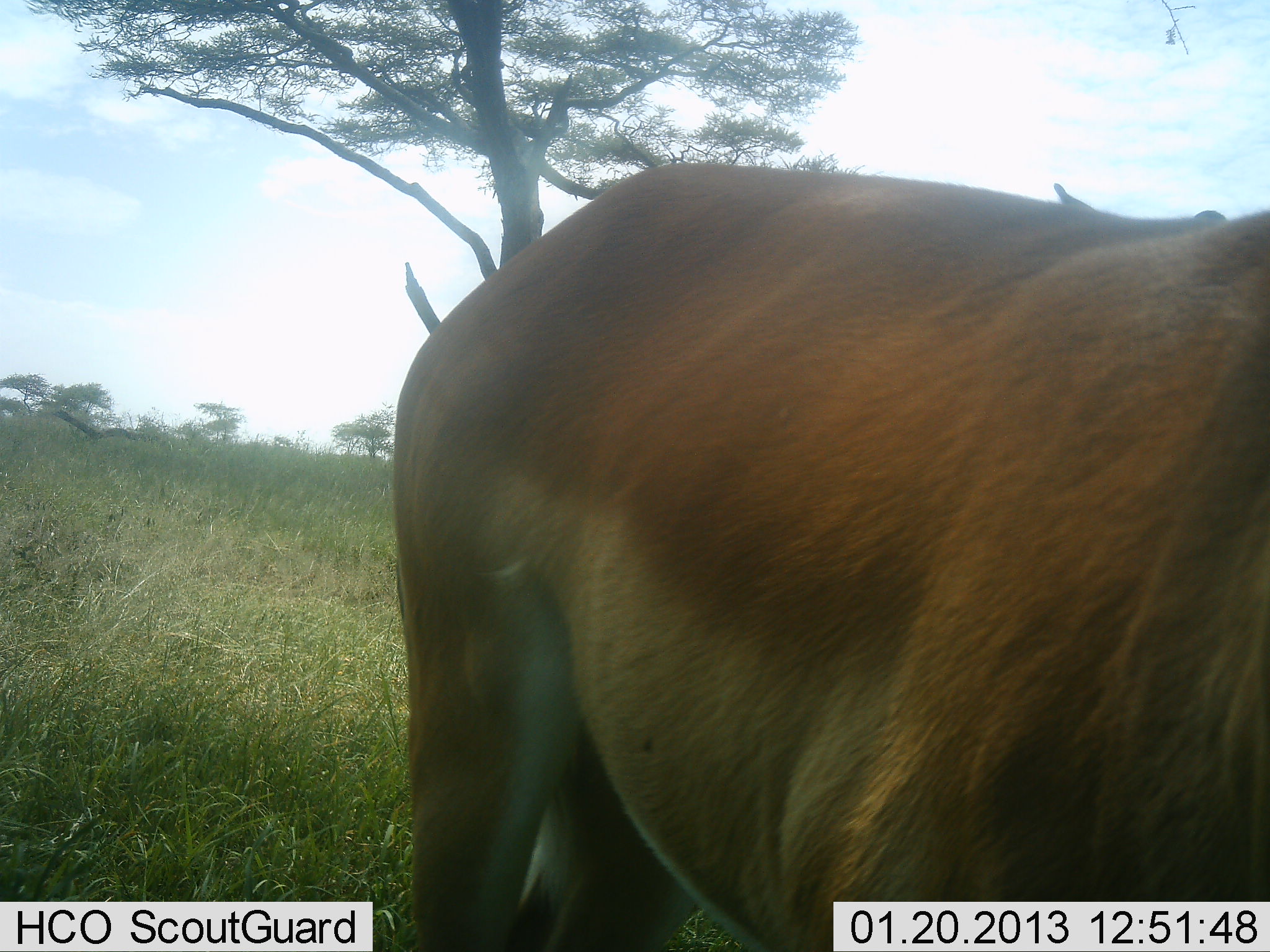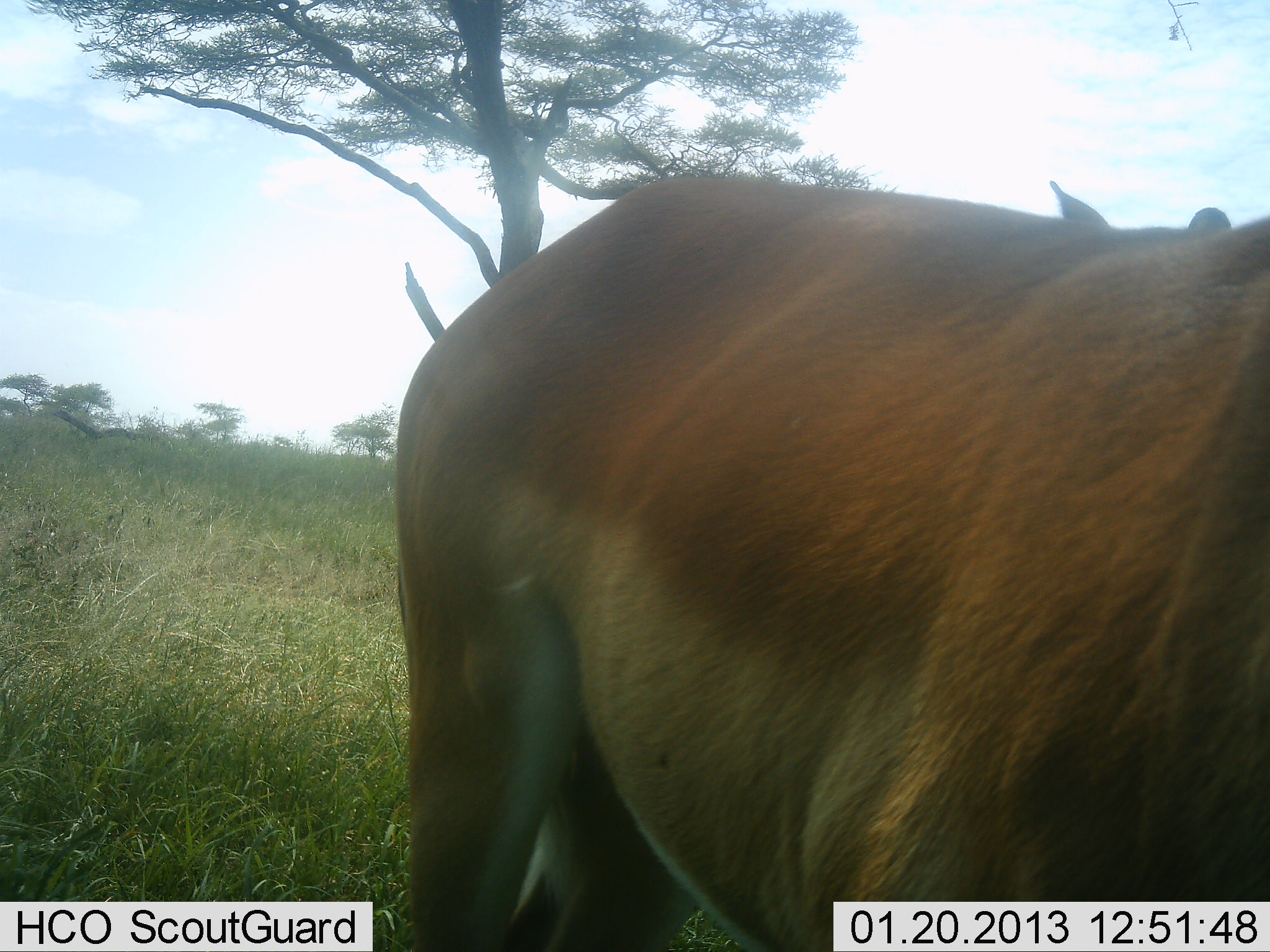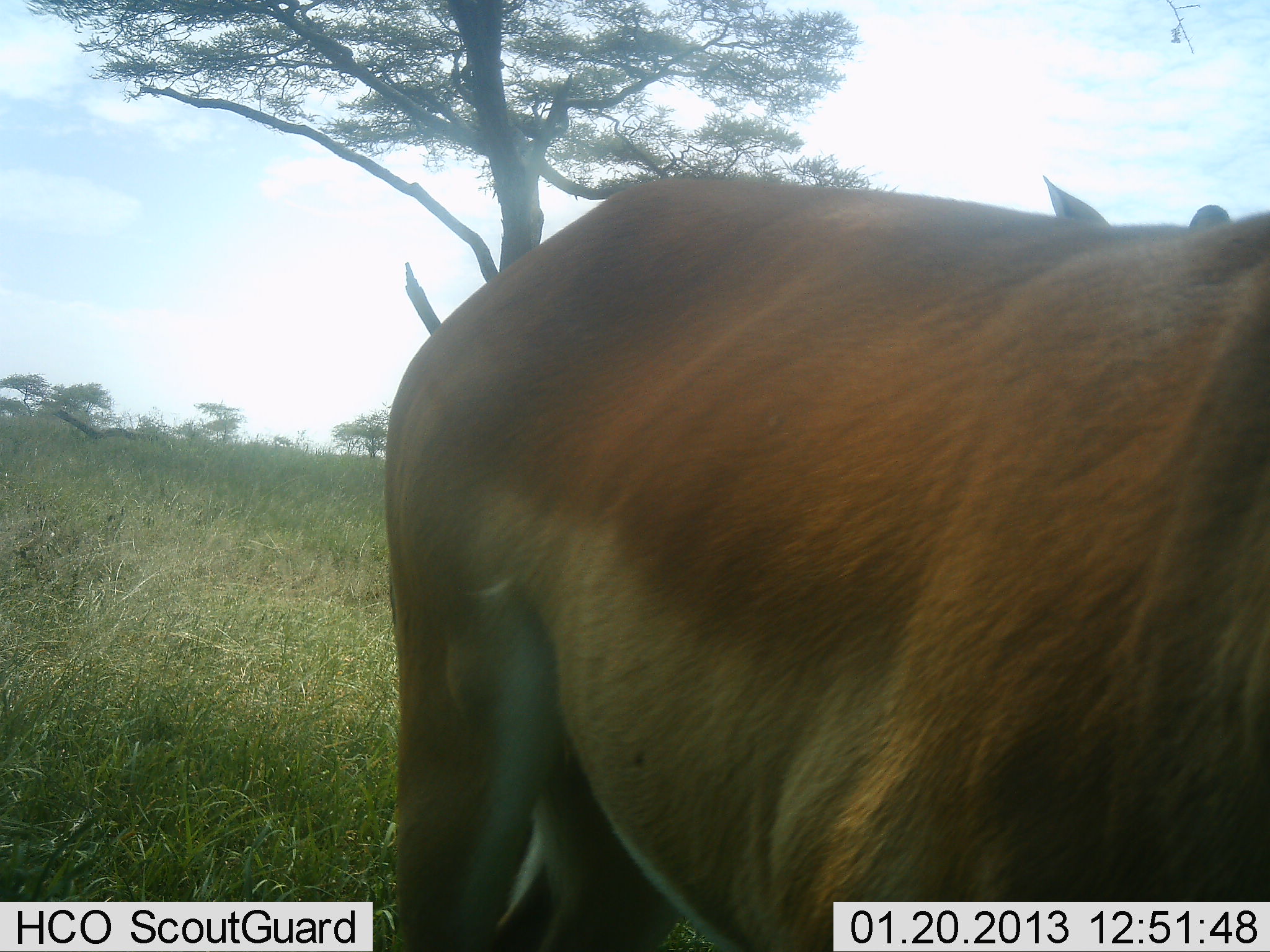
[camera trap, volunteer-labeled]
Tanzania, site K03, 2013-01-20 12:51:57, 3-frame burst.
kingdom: Animalia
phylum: Chordata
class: Mammalia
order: Artiodactyla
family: Bovidae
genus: Aepyceros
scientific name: Aepyceros melampus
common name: impala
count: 2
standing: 95%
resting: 0%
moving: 5%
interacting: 0%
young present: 0%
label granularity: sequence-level